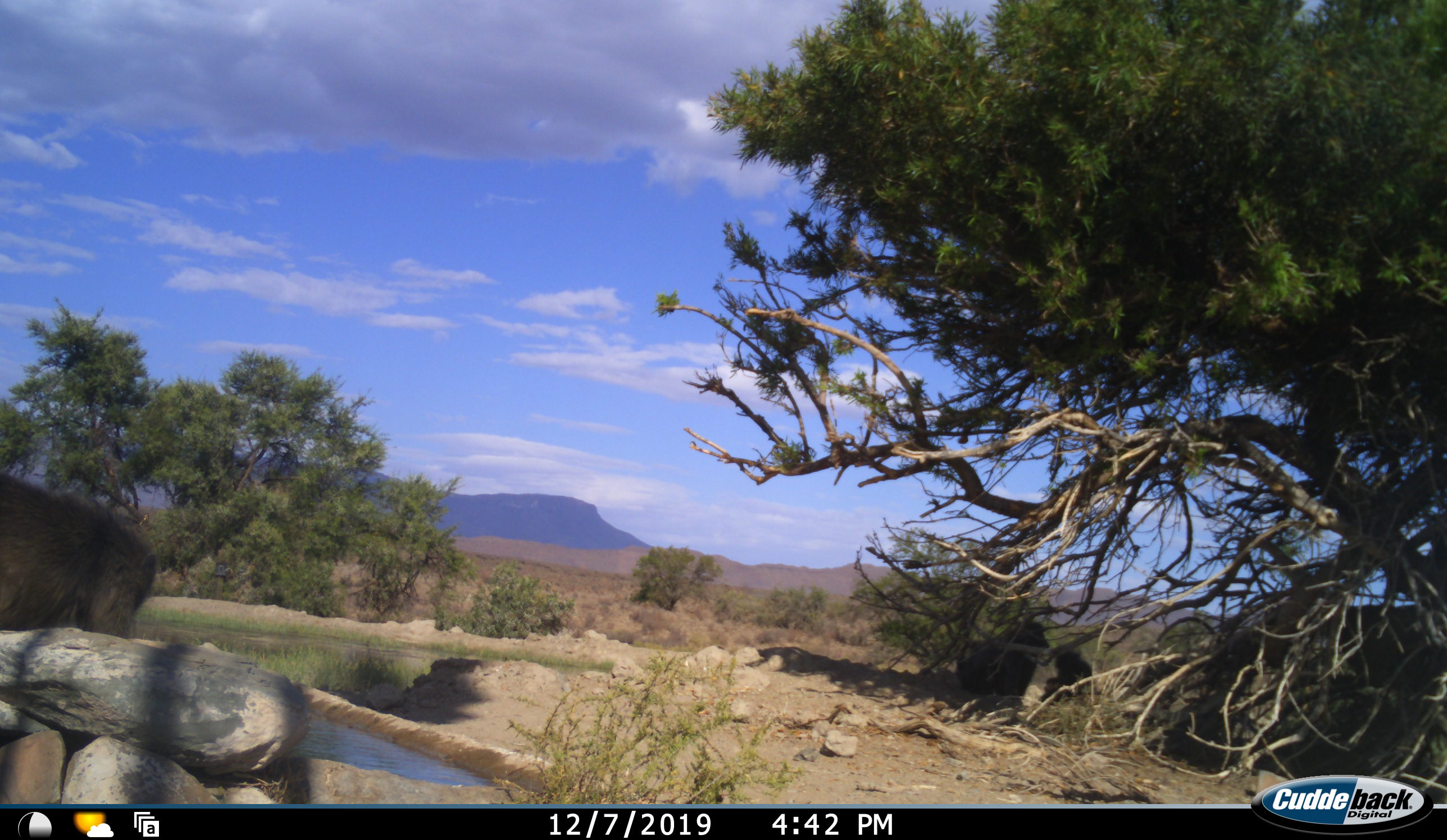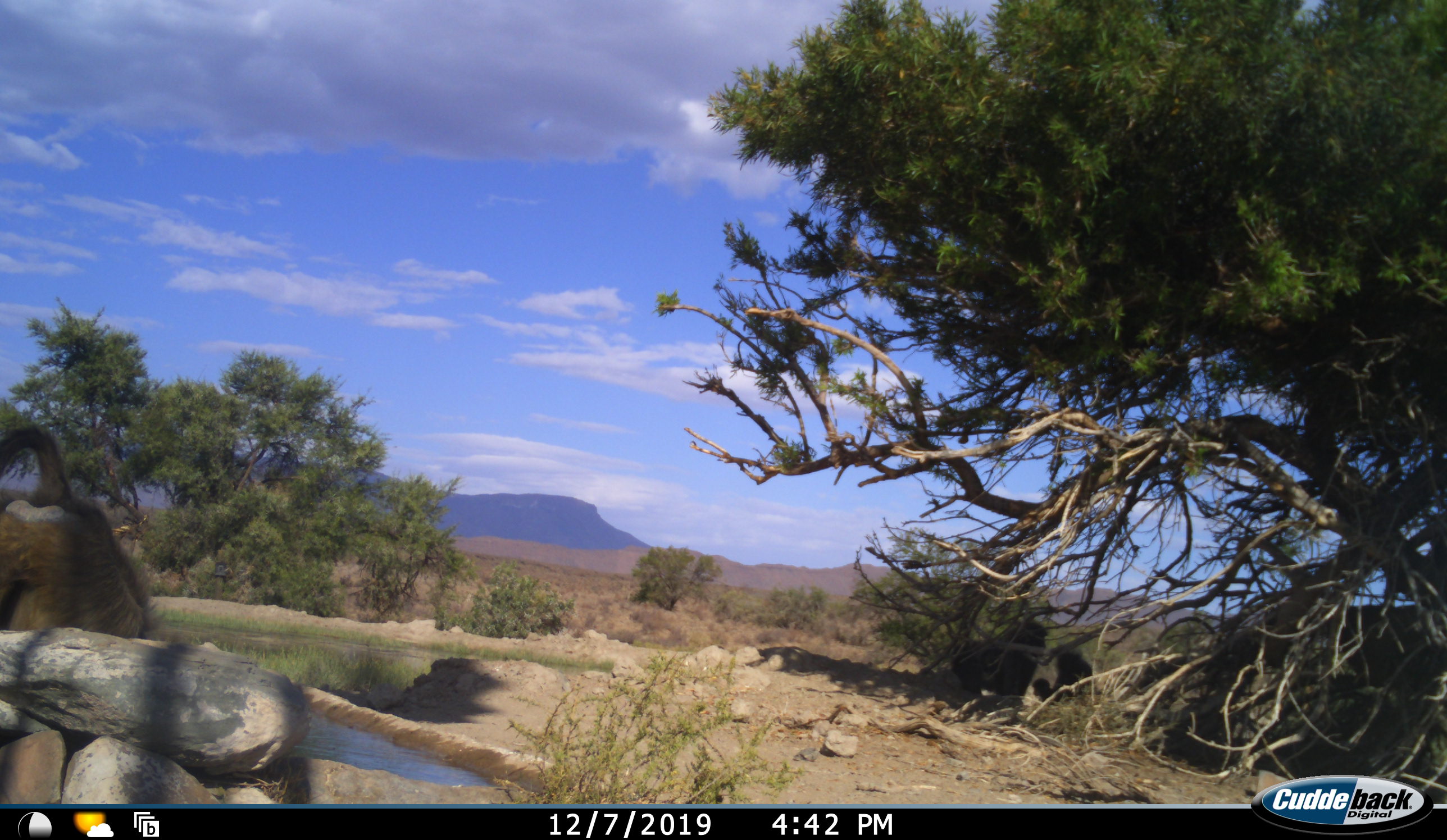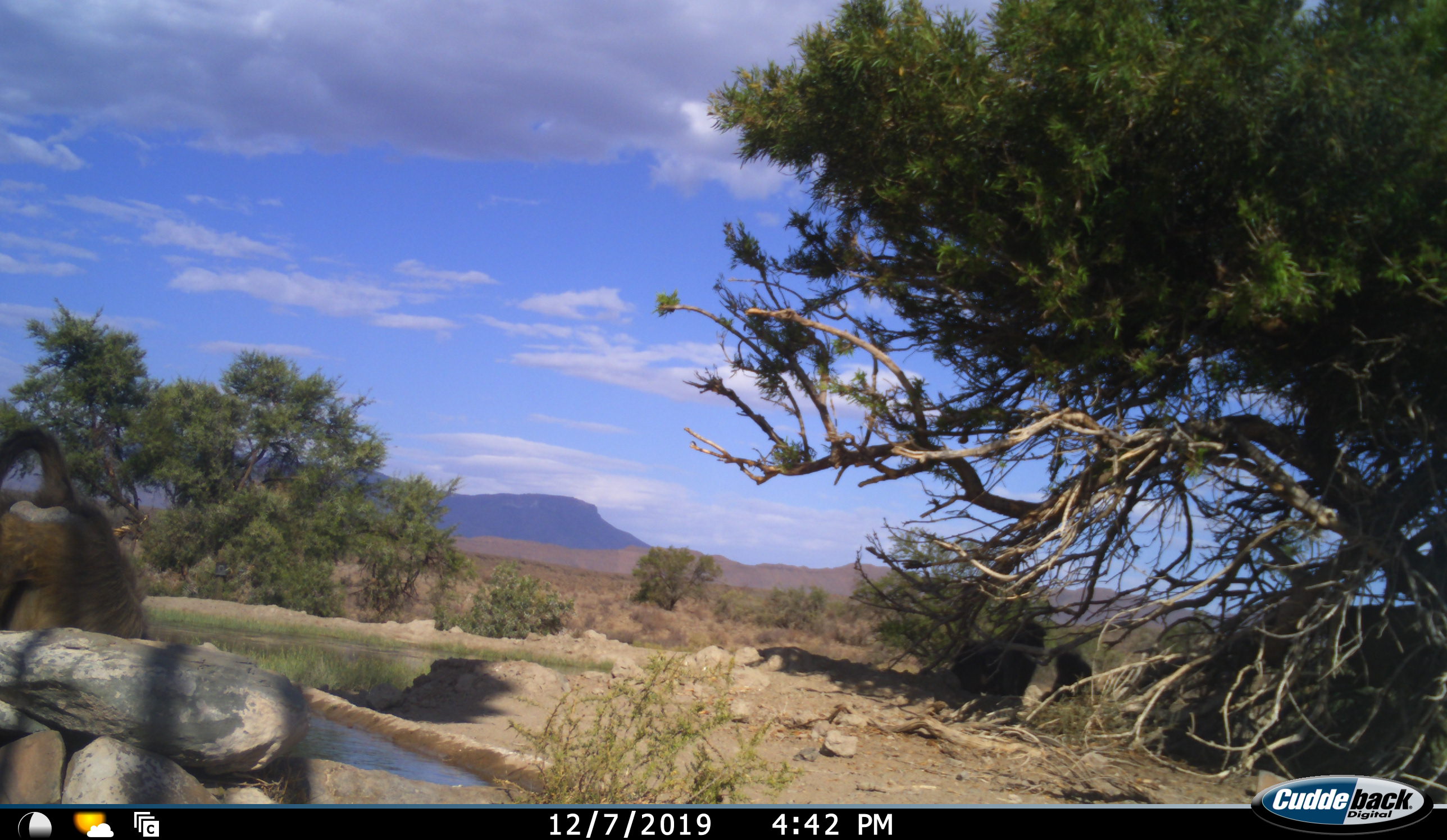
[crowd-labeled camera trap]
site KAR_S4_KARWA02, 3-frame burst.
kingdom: Animalia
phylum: Chordata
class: Mammalia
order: Primates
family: Cercopithecidae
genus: Papio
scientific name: Papio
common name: baboon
Baboon (Papio), count 4. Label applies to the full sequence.